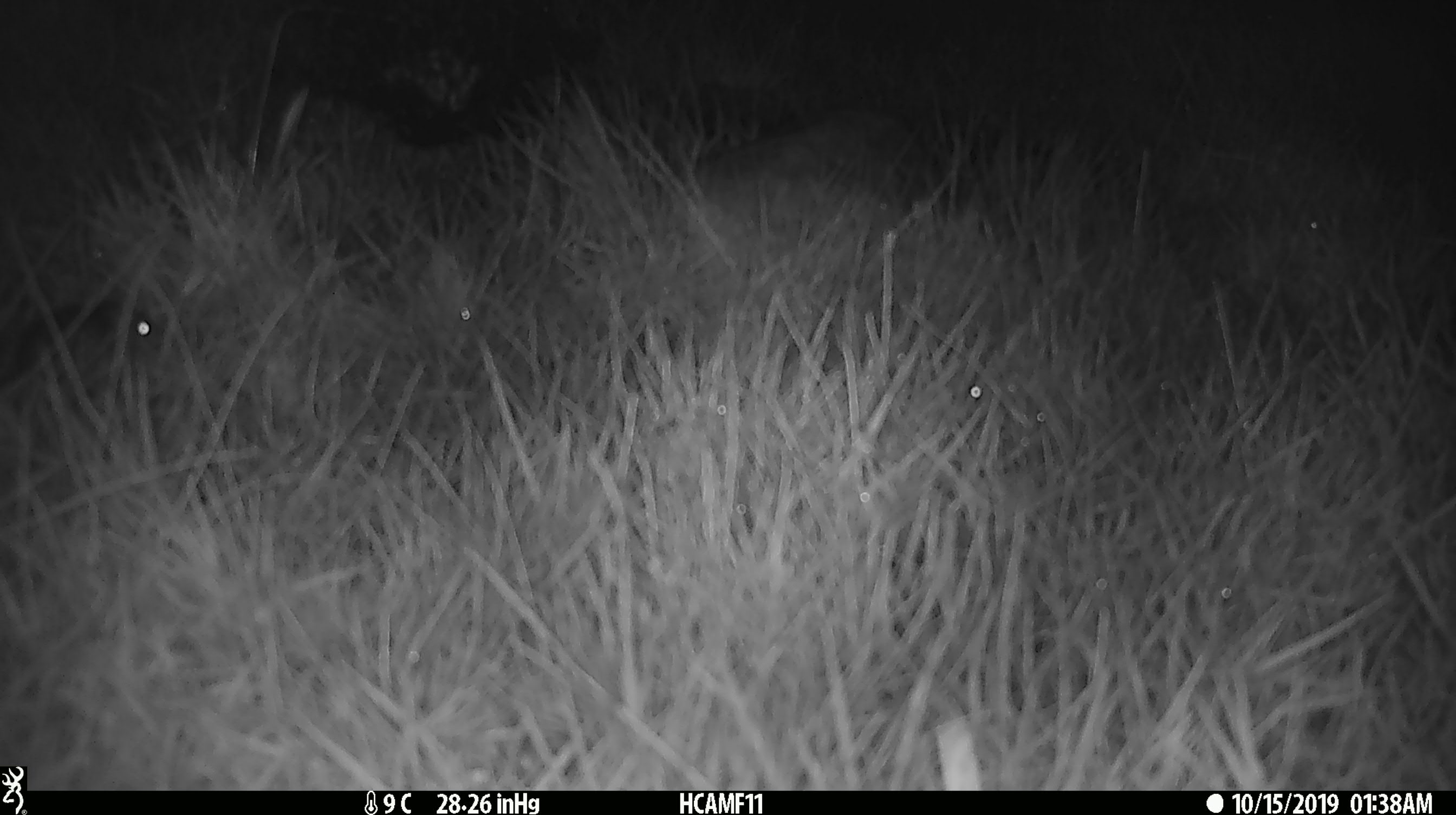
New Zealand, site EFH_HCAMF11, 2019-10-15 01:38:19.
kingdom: Animalia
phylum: Chordata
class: Mammalia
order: Rodentia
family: Muridae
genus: Mus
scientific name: Mus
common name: mouse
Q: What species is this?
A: Mouse (Mus).